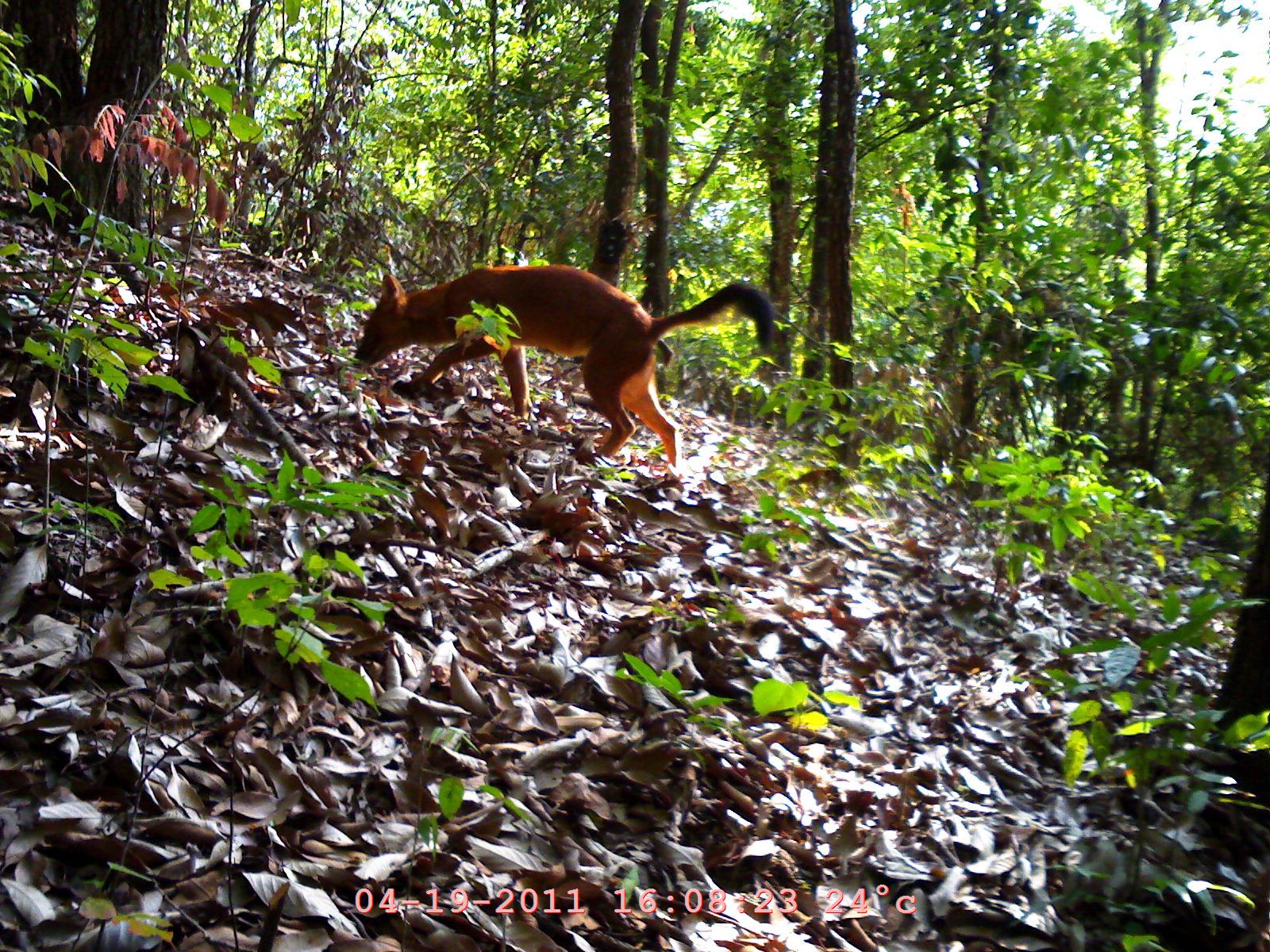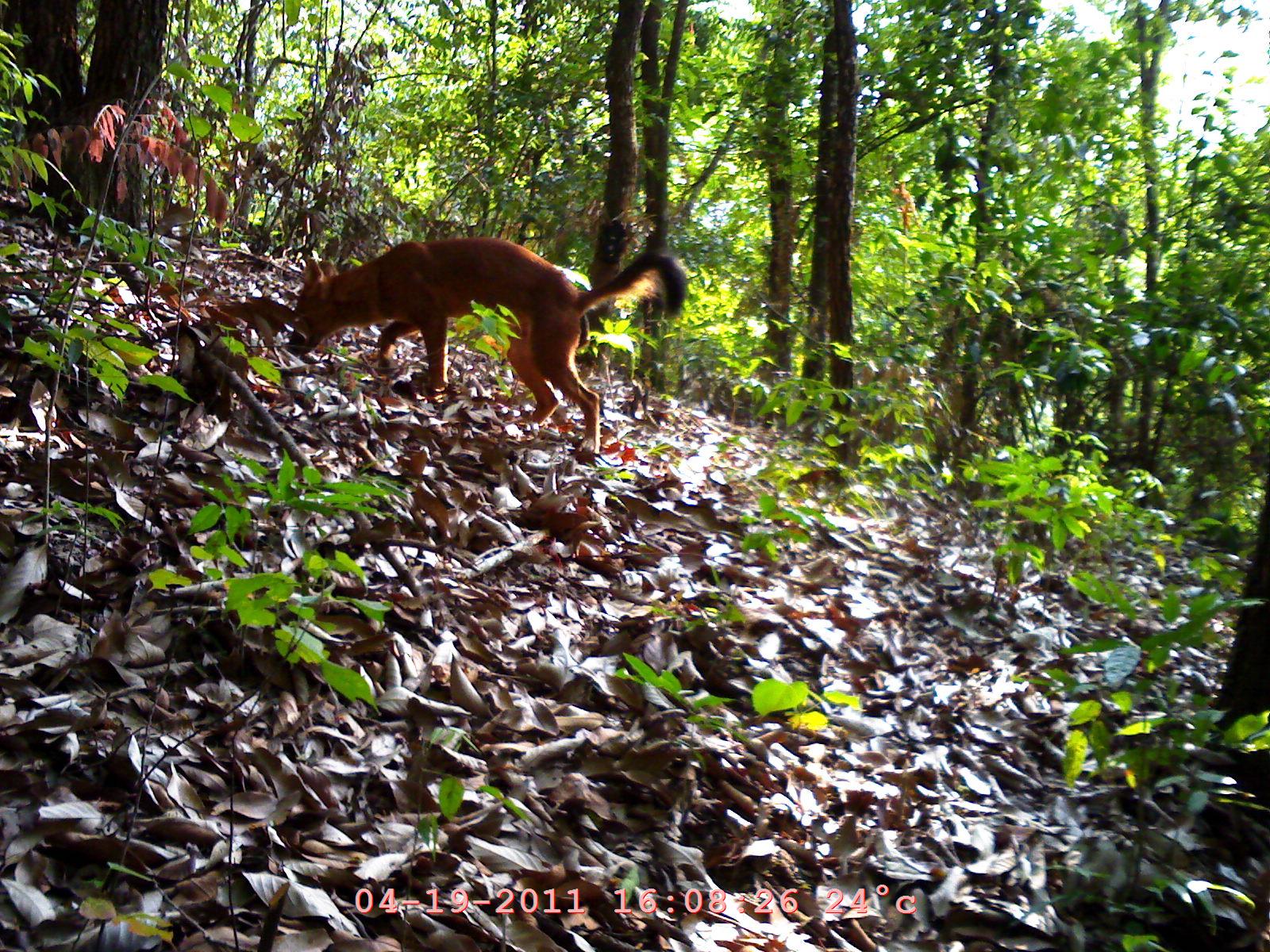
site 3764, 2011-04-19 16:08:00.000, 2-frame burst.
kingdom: Animalia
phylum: Chordata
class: Mammalia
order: Carnivora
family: Canidae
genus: Cuon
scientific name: Cuon alpinus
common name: dhole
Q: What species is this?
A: Cuon alpinus (dhole).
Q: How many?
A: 1.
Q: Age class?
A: Adult.